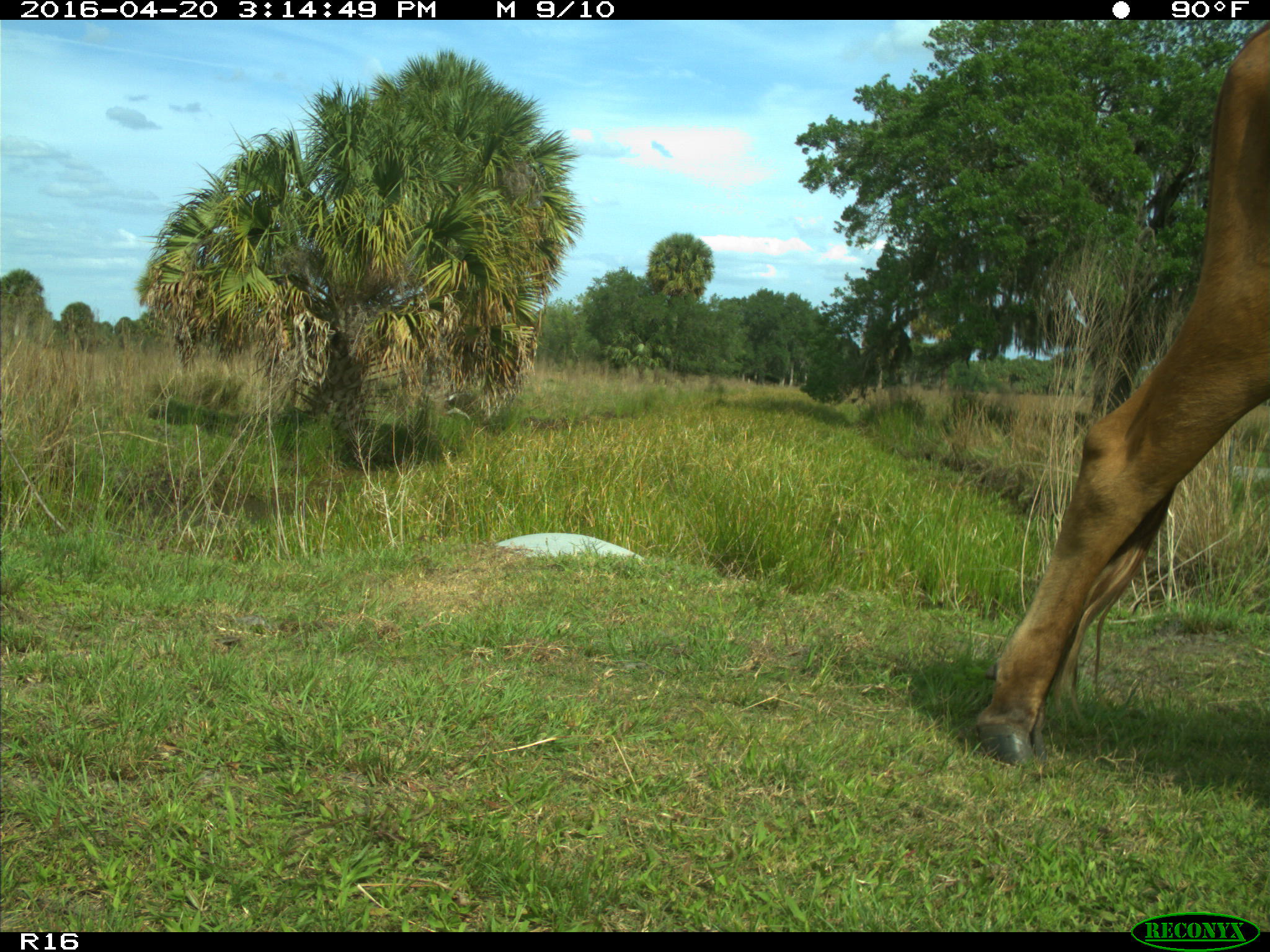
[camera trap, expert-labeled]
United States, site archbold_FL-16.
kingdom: Animalia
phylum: Chordata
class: Mammalia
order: Artiodactyla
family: Bovidae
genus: Bos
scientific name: Bos taurus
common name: domestic cow